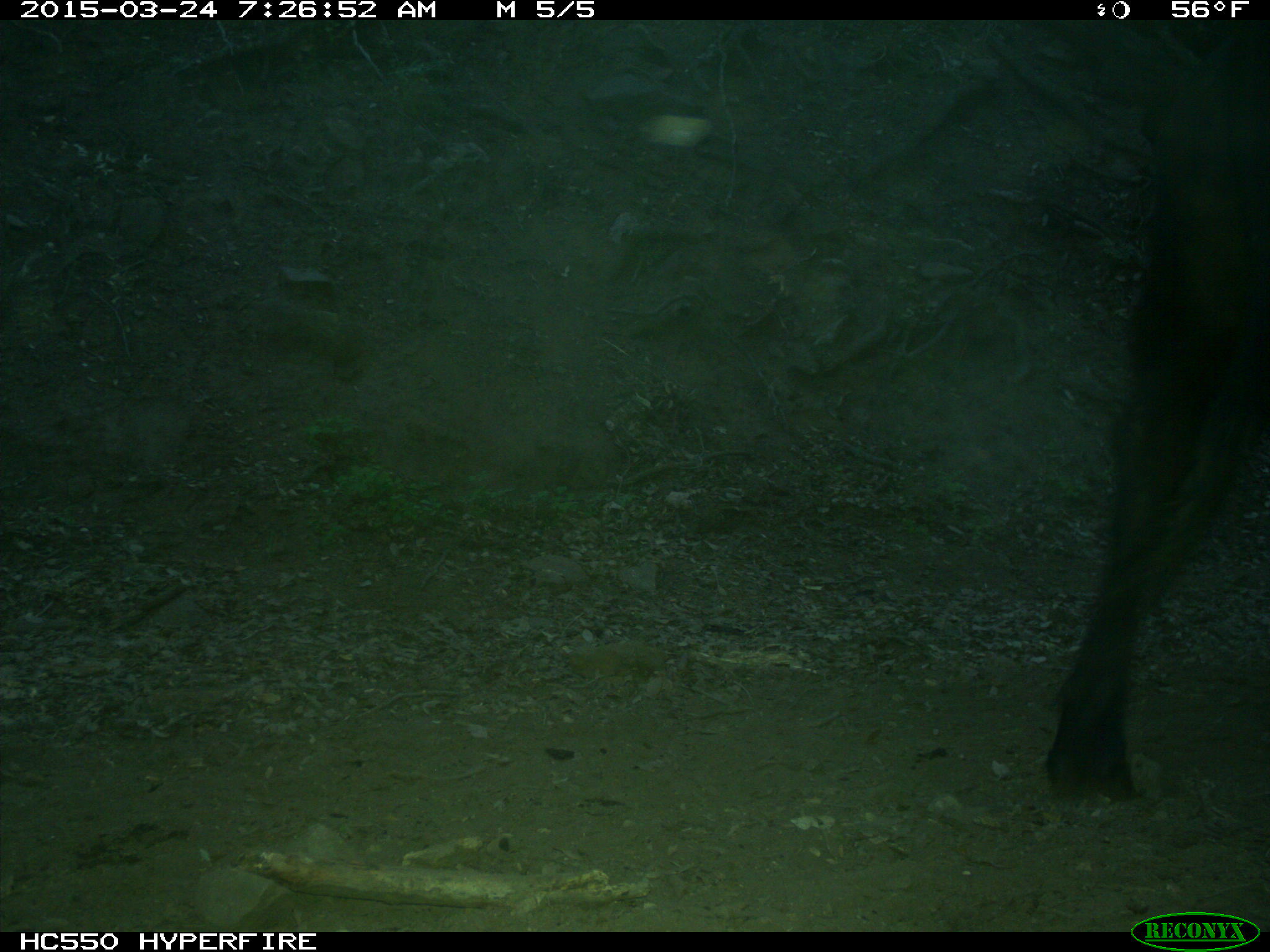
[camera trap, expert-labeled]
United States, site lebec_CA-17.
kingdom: Animalia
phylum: Chordata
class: Mammalia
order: Artiodactyla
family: Bovidae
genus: Bos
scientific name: Bos taurus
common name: domestic cow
Bos taurus (domestic cow).